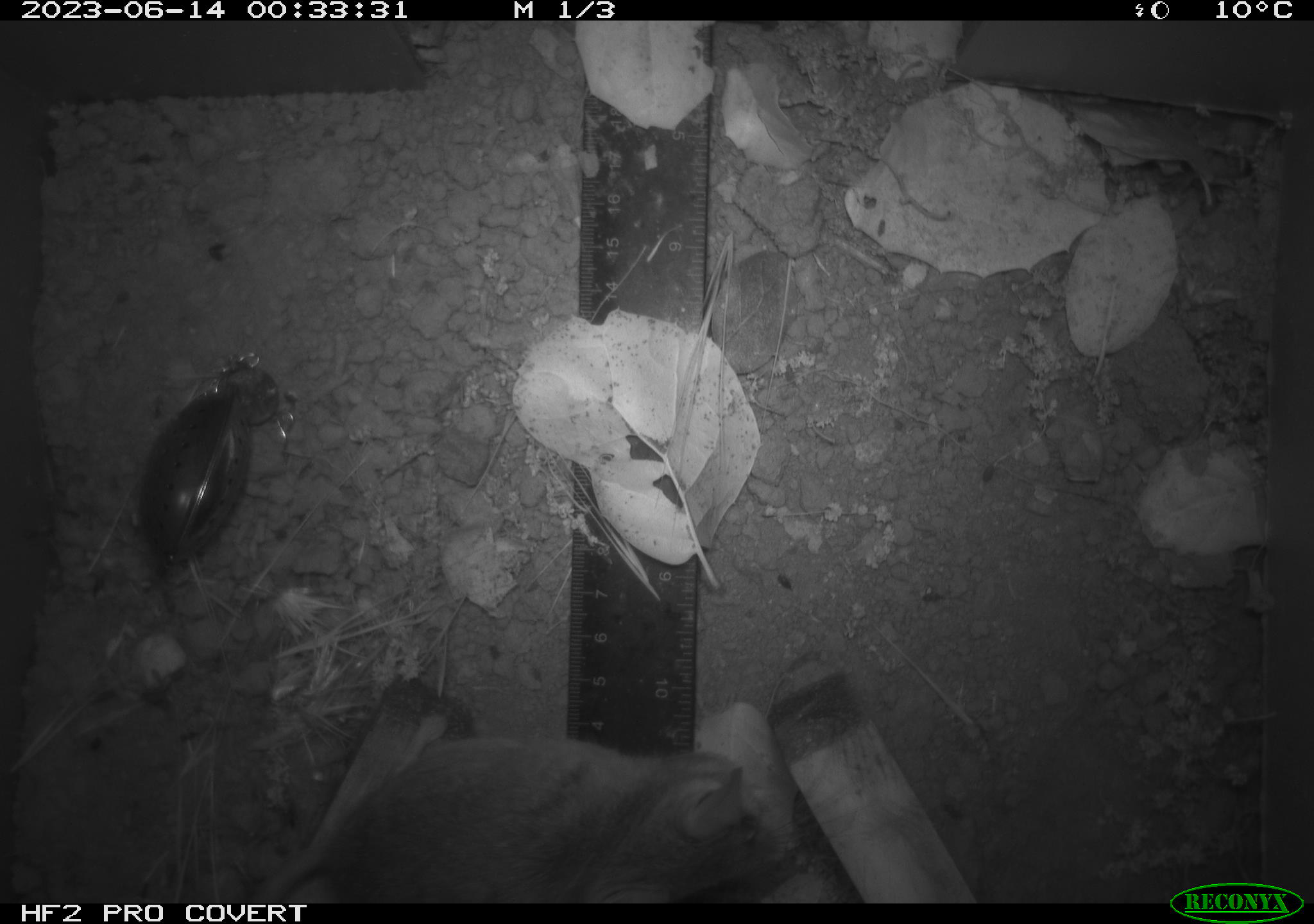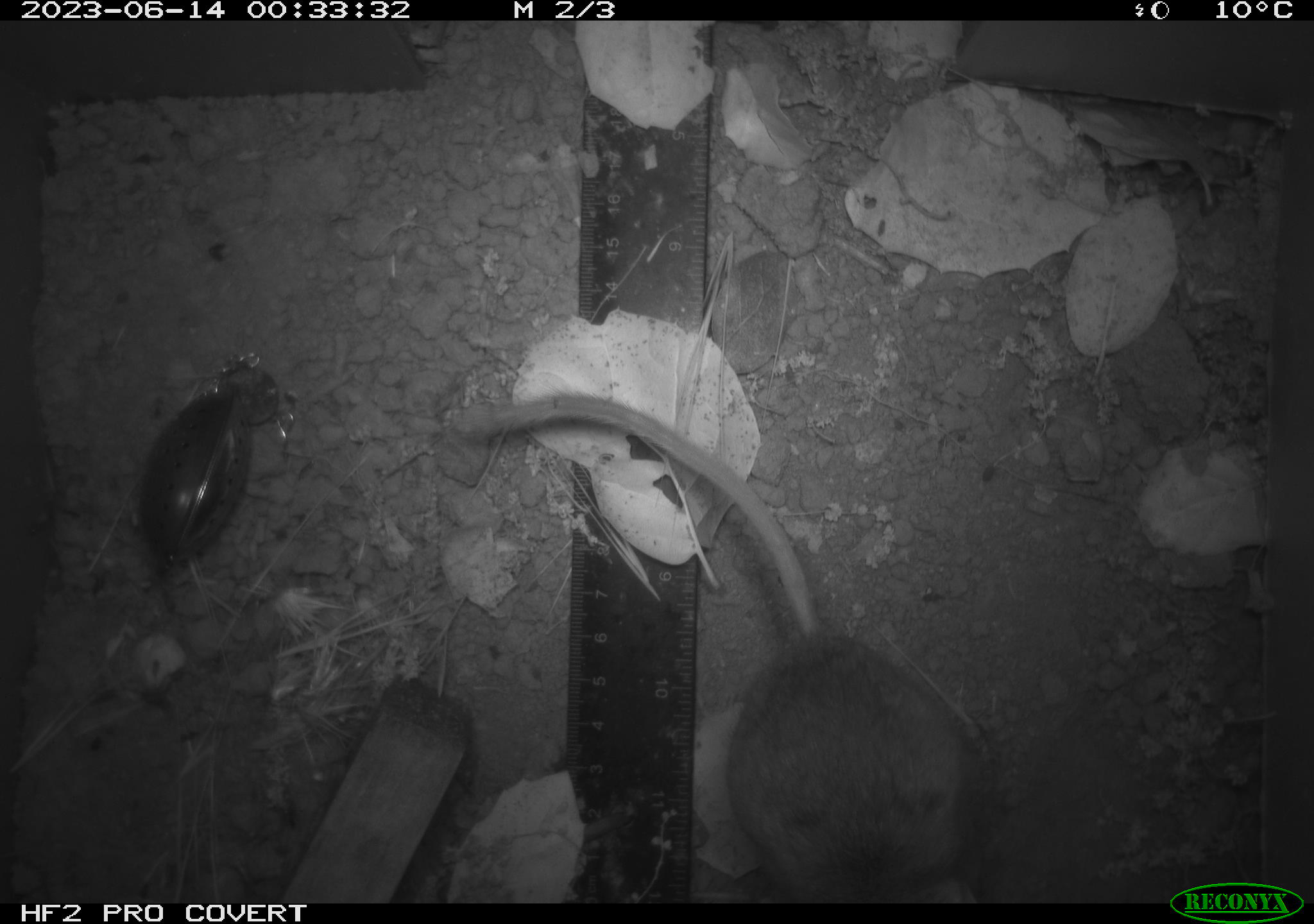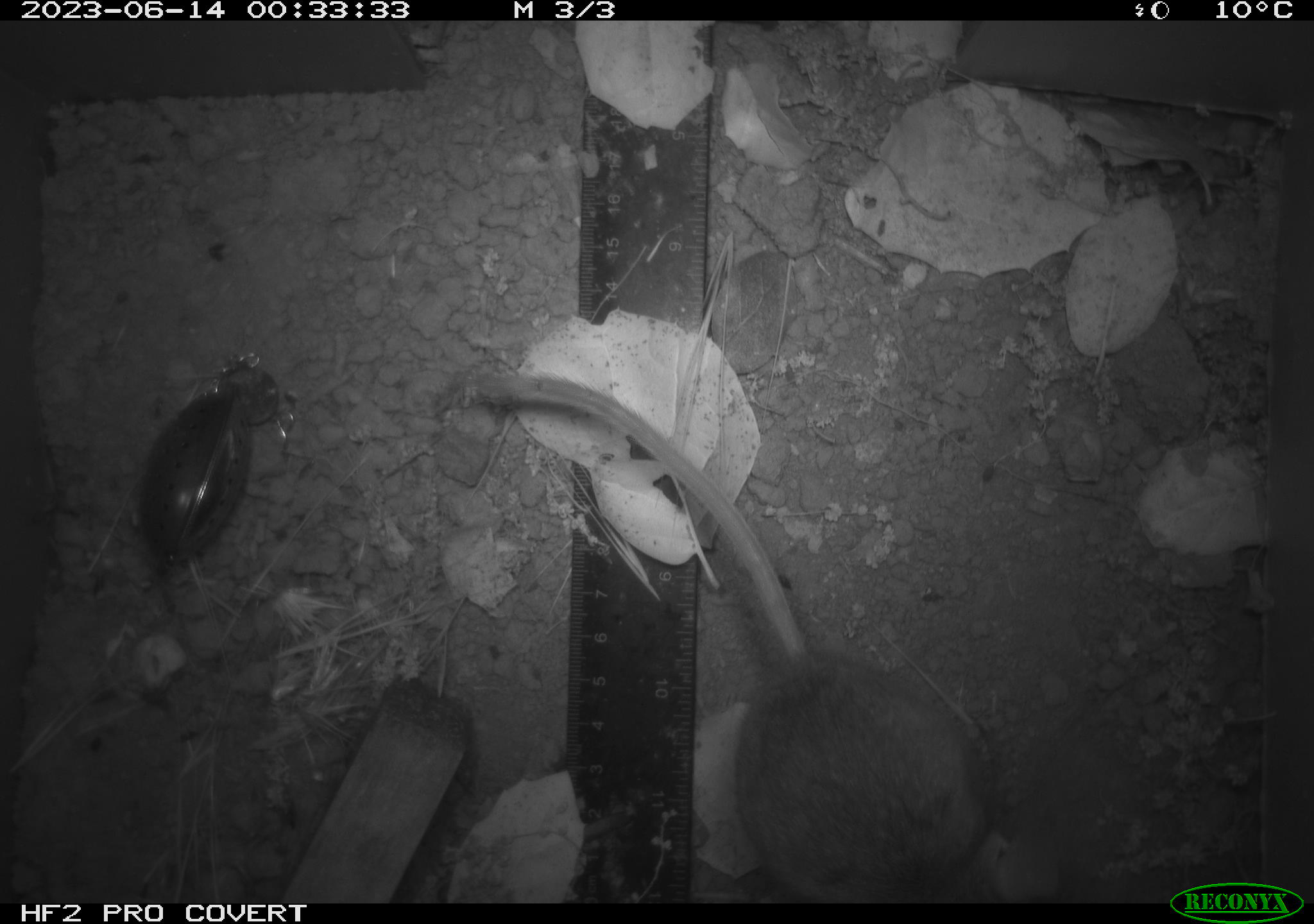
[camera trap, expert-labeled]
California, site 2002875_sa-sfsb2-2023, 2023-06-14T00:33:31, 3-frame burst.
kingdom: Animalia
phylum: Chordata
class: Mammalia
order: Rodentia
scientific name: Rodentia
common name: mouse species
Mouse species (Rodentia).